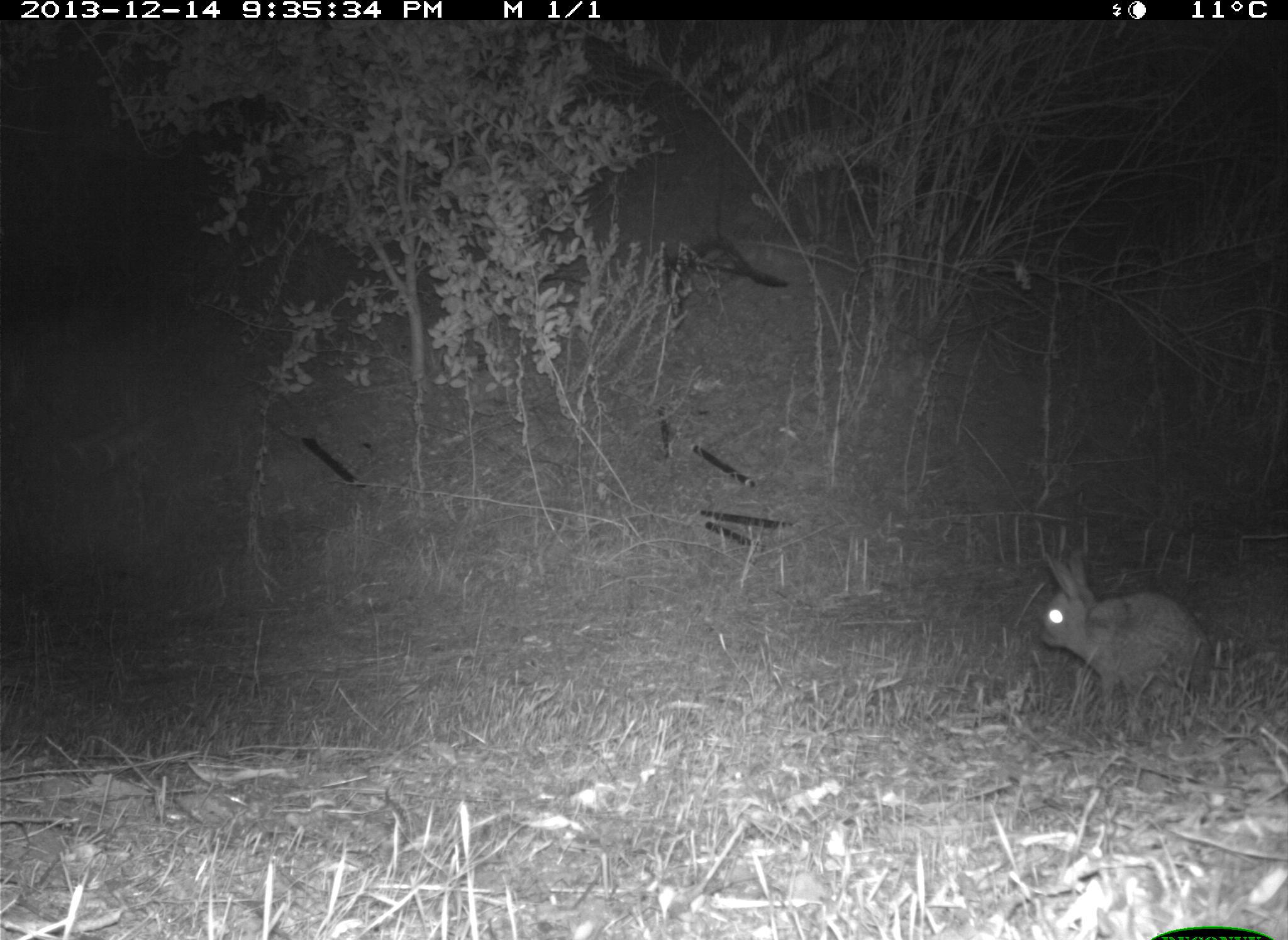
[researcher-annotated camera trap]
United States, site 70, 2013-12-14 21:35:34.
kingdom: Animalia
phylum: Chordata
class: Mammalia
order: Lagomorpha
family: Leporidae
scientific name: Leporidae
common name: rabbits and hares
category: rabbit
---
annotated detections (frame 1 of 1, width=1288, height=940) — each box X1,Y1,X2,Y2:
rabbit: 1037,545,1217,712